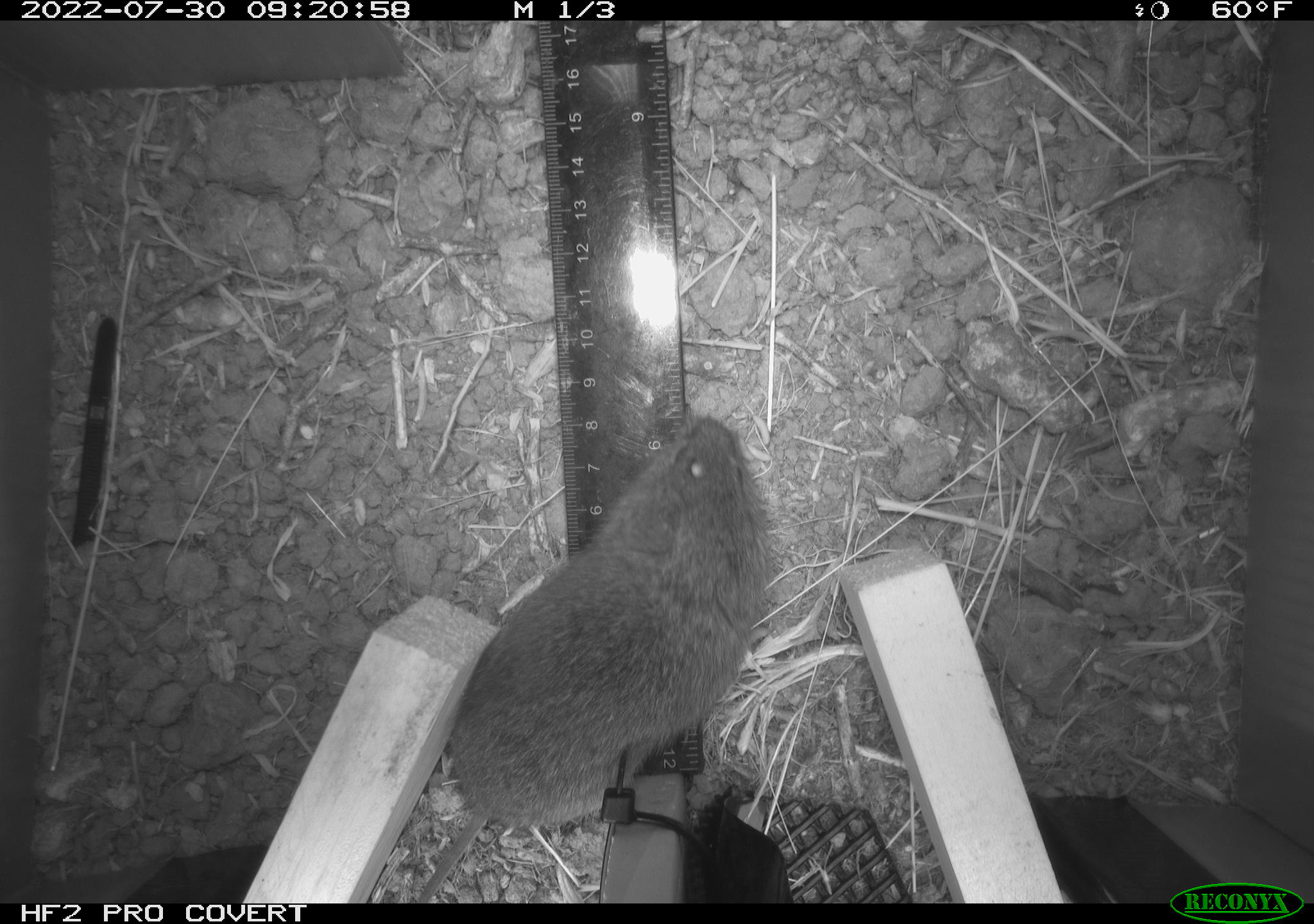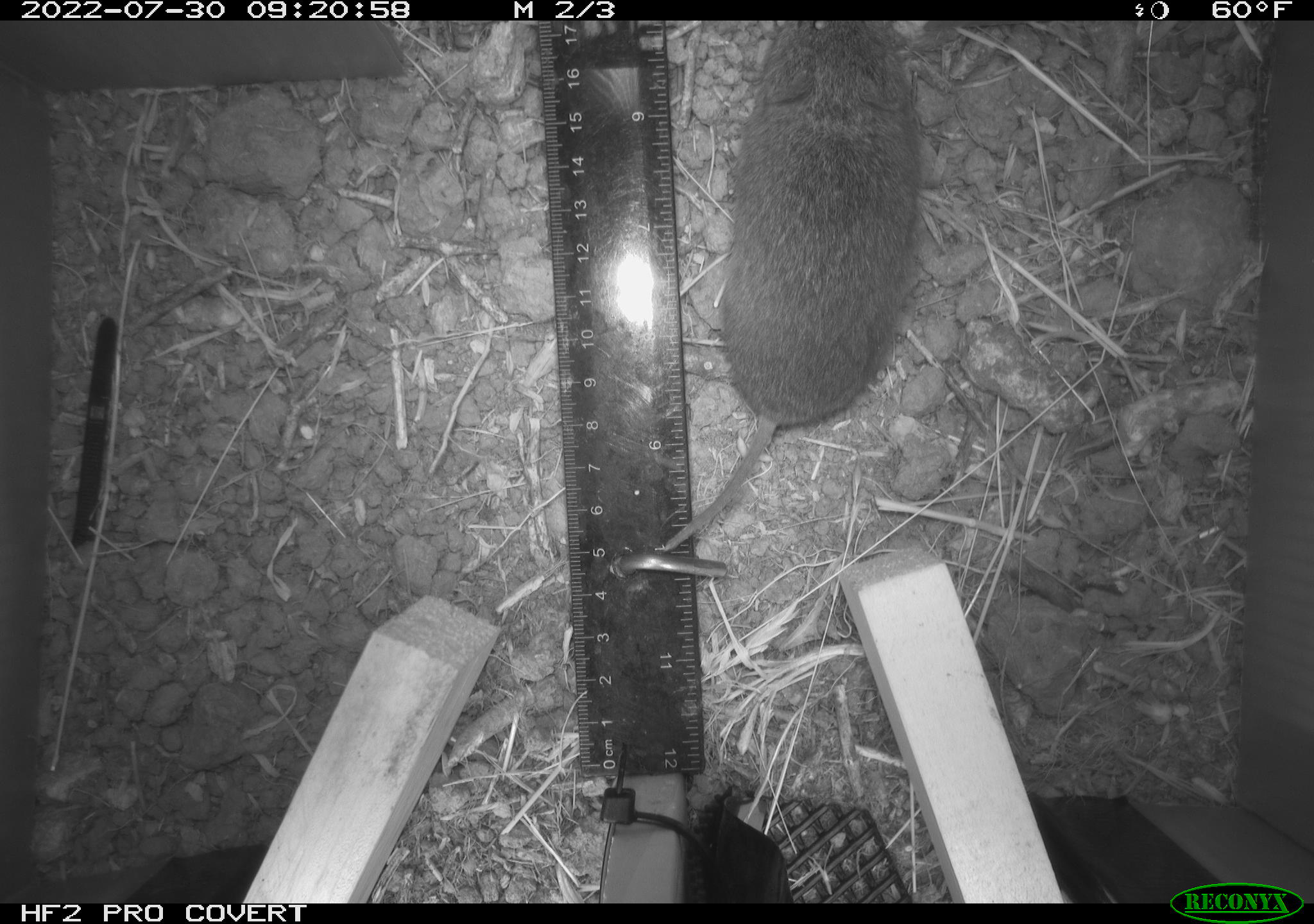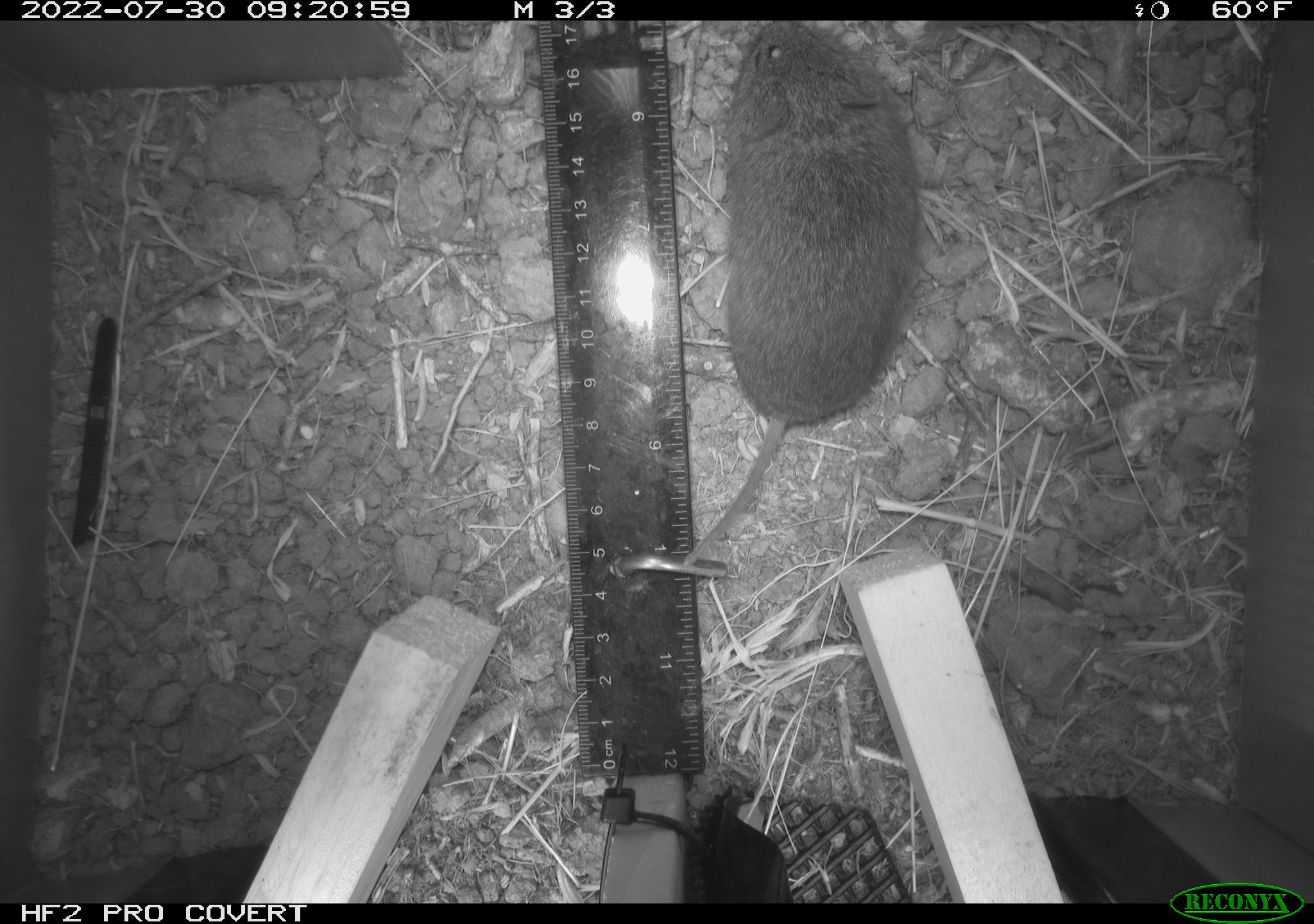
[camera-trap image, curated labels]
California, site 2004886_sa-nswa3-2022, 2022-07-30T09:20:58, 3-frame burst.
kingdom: Animalia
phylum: Chordata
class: Mammalia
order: Rodentia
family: Cricetidae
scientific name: Cricetidae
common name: hamsters, voles, lemmings, and allies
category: cricetidae family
Cricetidae family (hamsters, voles, lemmings, and allies) (Cricetidae).